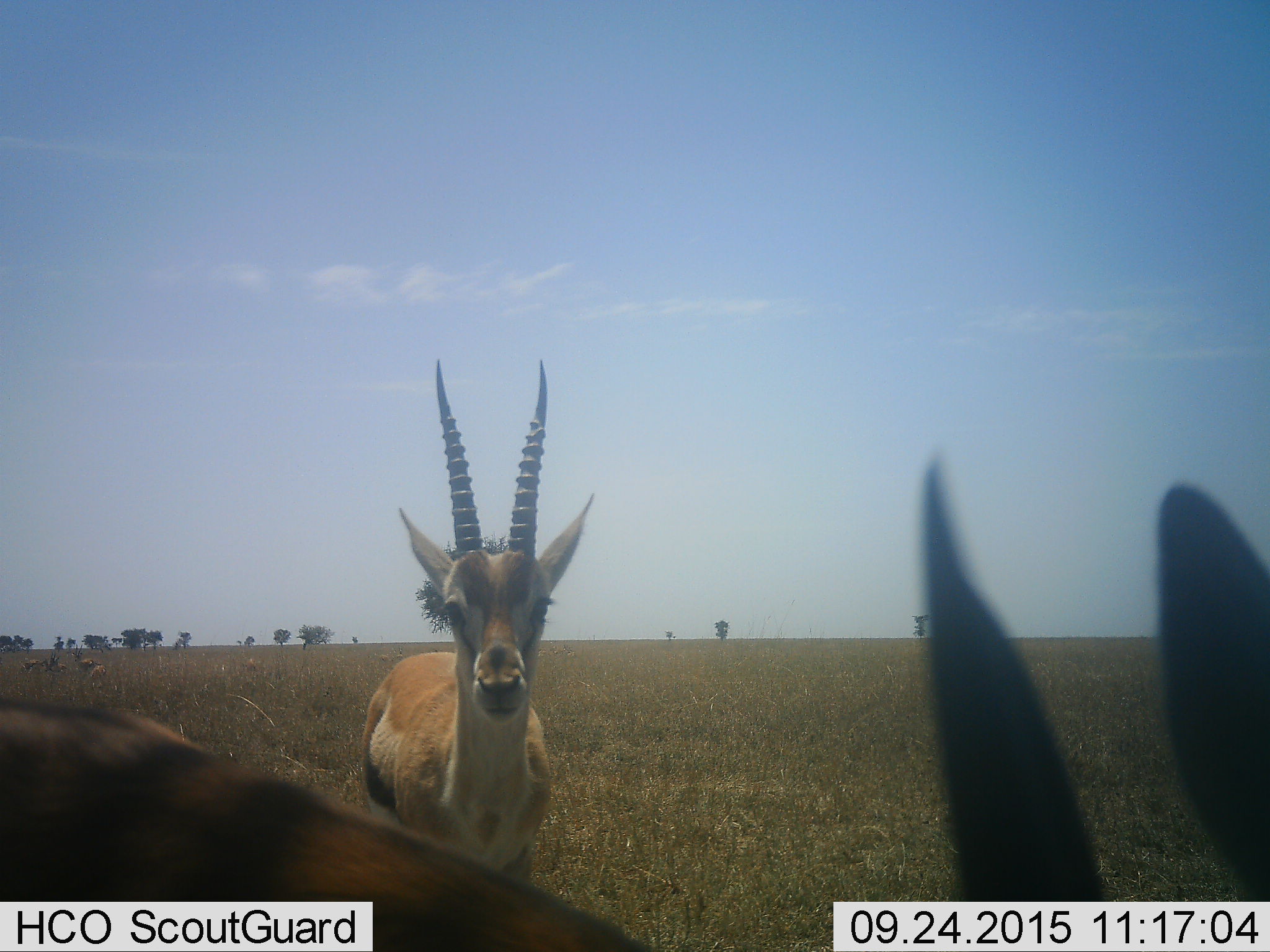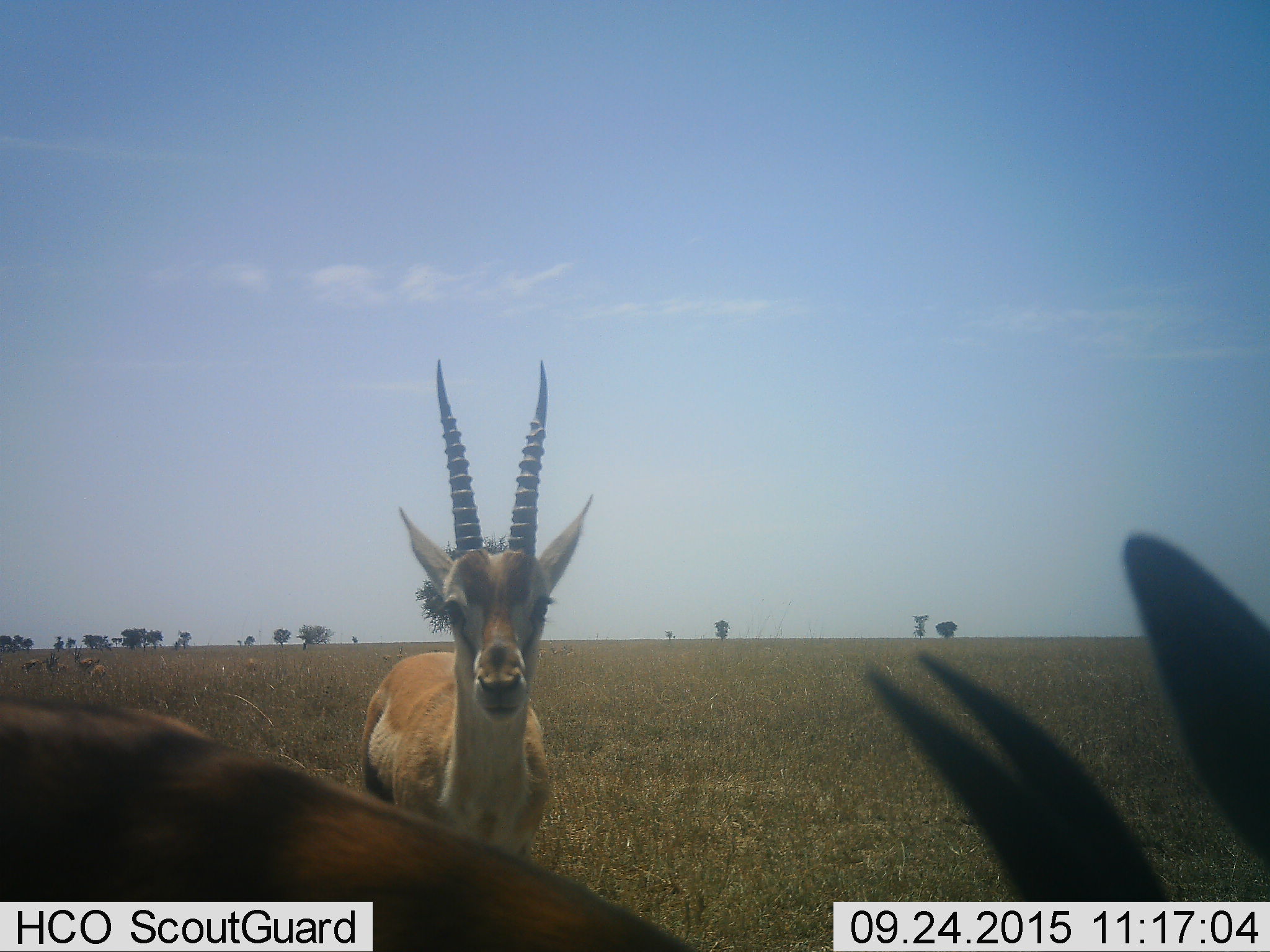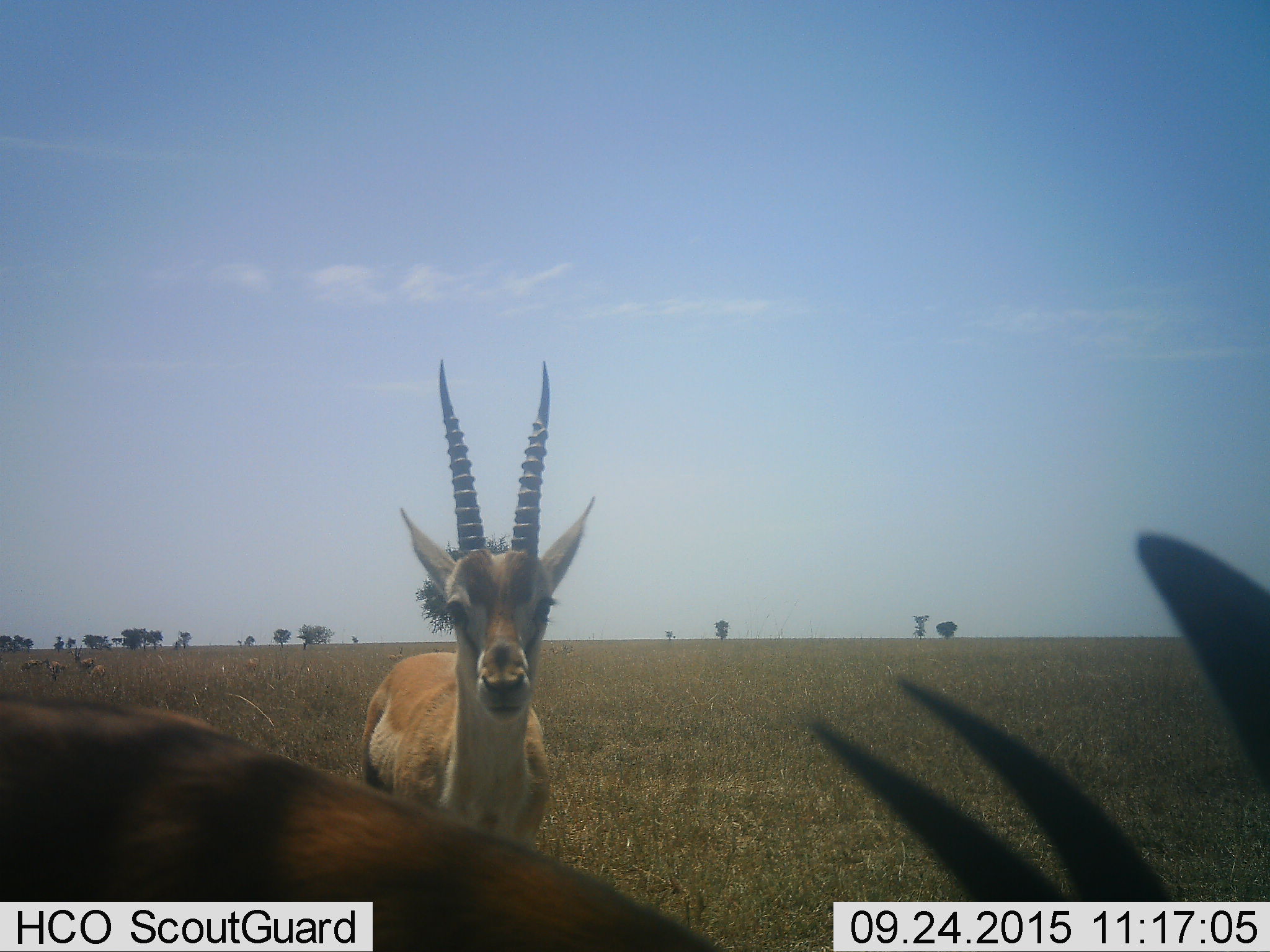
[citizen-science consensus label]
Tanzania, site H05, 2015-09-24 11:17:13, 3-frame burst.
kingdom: Animalia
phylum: Chordata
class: Mammalia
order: Artiodactyla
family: Bovidae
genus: Eudorcas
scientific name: Eudorcas thomsonii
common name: thomson's gazelle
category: gazellethomsons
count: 7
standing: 90%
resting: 30%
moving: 30%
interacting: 0%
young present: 0%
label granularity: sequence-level